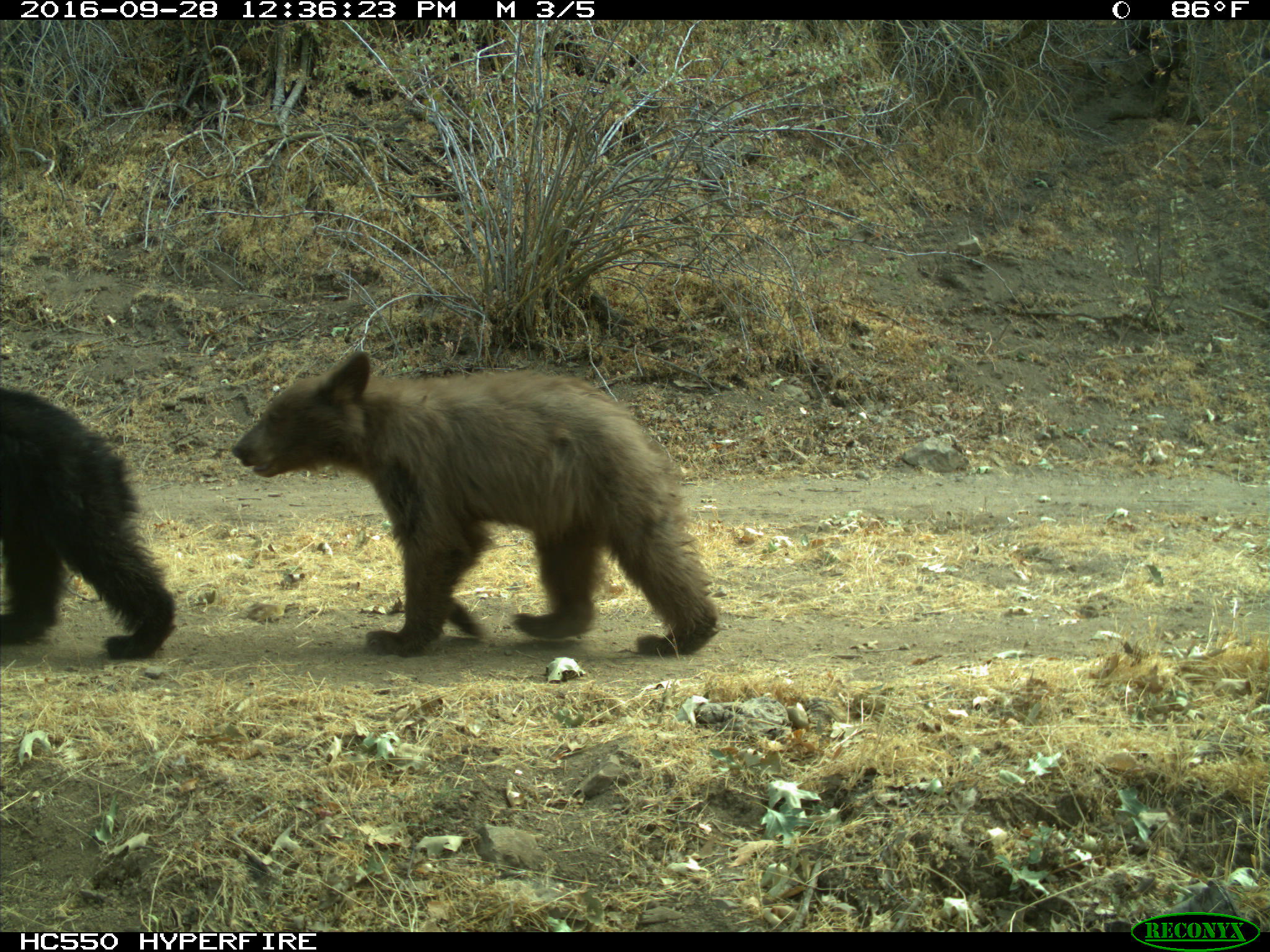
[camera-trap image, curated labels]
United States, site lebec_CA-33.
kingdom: Animalia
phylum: Chordata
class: Mammalia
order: Carnivora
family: Ursidae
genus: Ursus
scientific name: Ursus americanus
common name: american black bear